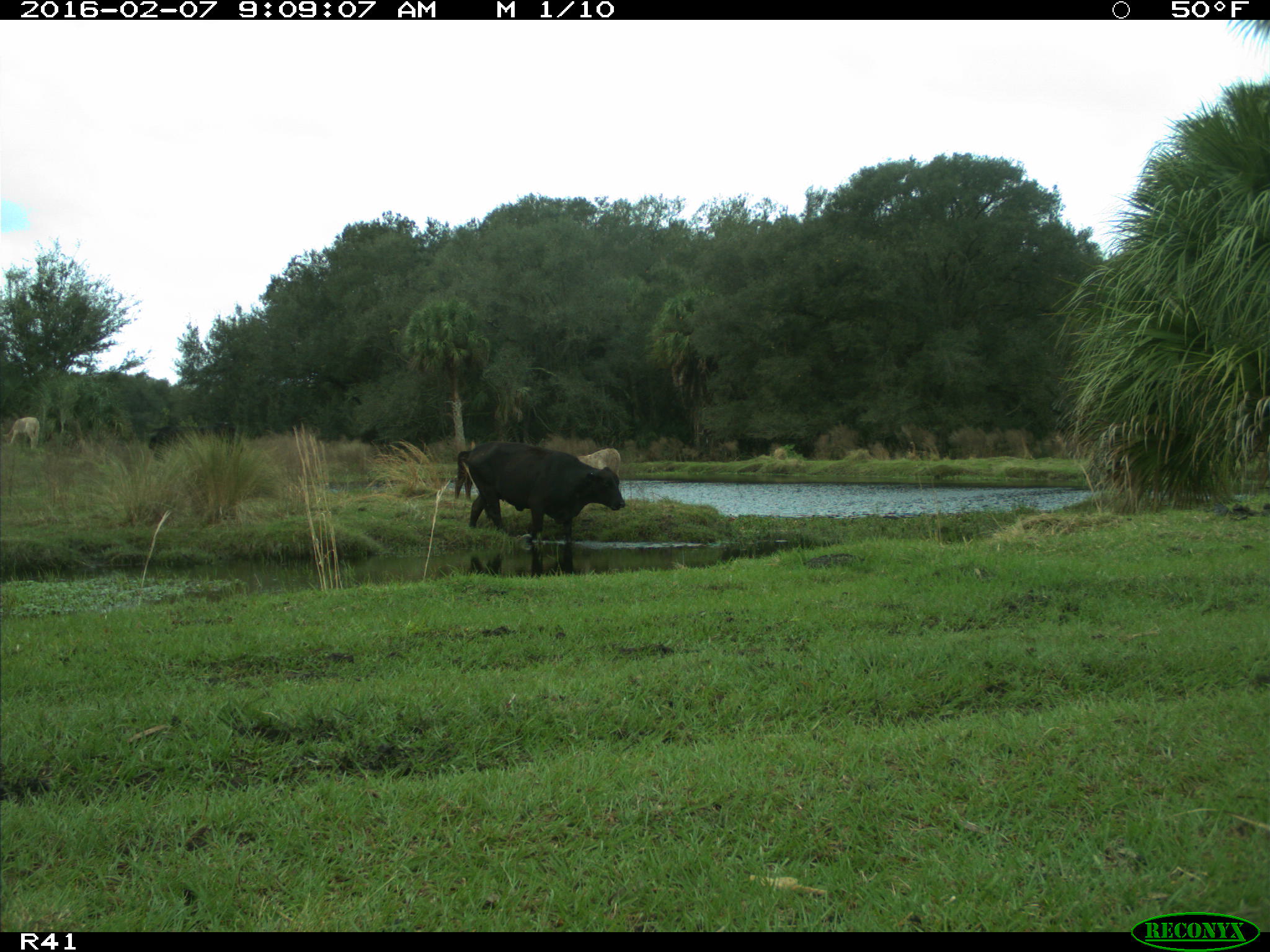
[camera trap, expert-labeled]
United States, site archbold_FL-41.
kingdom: Animalia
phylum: Chordata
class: Mammalia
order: Artiodactyla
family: Bovidae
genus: Bos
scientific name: Bos taurus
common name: domestic cow